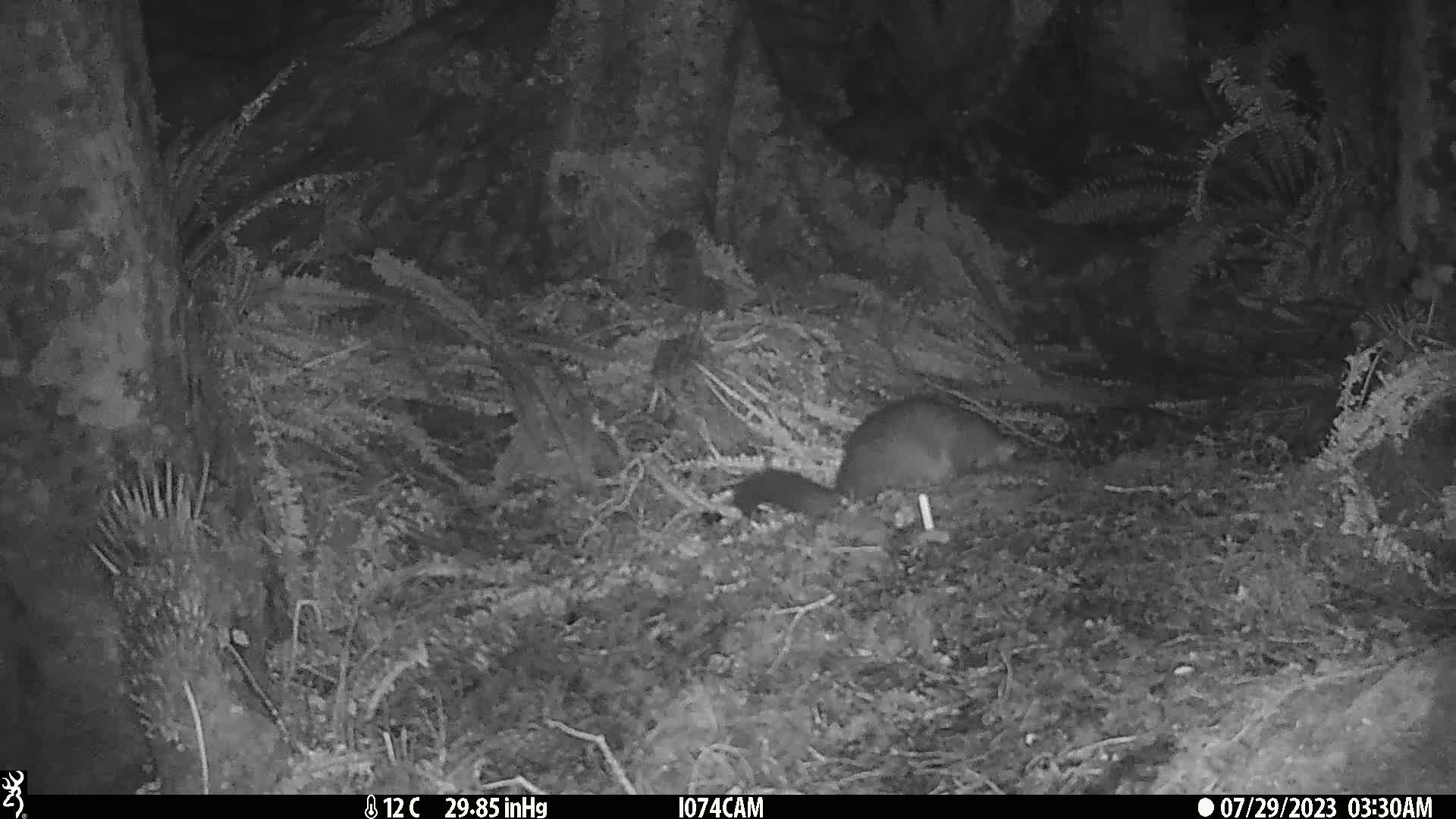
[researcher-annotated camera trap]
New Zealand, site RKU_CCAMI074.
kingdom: Animalia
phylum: Chordata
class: Mammalia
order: Diprotodontia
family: Phalangeridae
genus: Trichosurus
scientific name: Trichosurus vulpecula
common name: common brushtail possum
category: possum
Possum (common brushtail possum) (Trichosurus vulpecula).